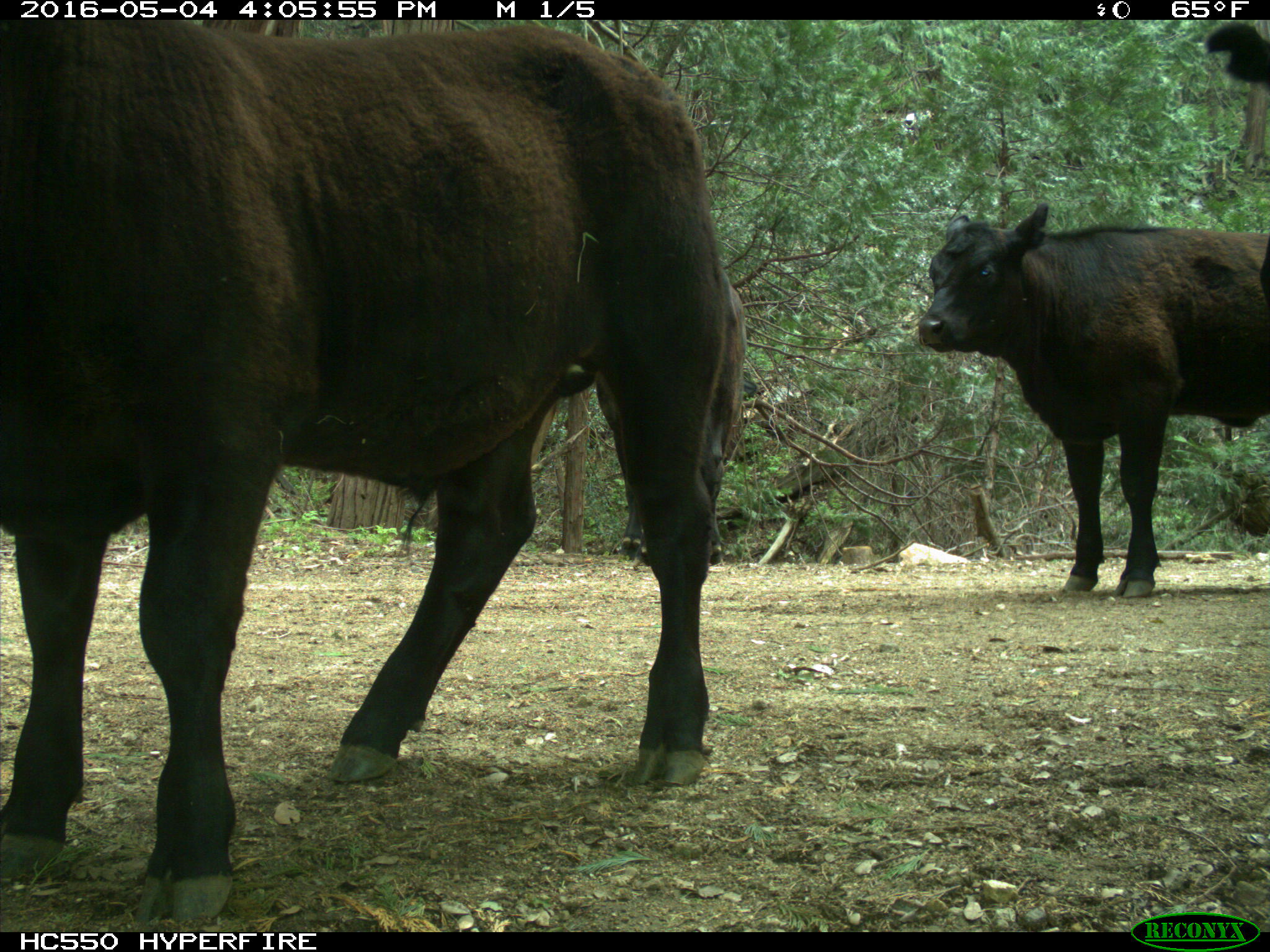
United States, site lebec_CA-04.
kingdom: Animalia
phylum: Chordata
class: Mammalia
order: Artiodactyla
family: Bovidae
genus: Bos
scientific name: Bos taurus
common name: domestic cow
Bos taurus (domestic cow).